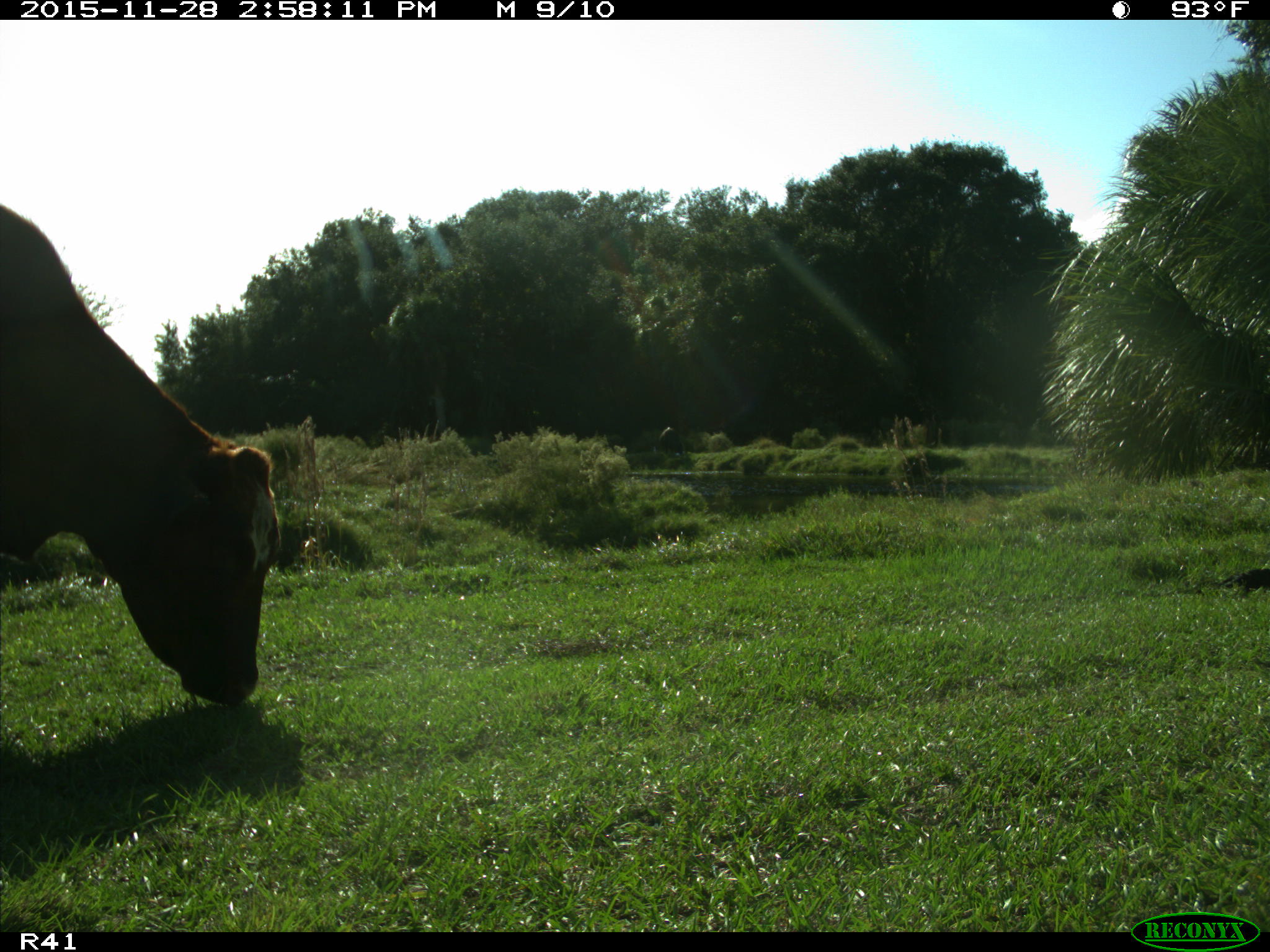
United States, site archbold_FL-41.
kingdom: Animalia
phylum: Chordata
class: Mammalia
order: Artiodactyla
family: Bovidae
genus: Bos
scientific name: Bos taurus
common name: domestic cow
Bos taurus (domestic cow).